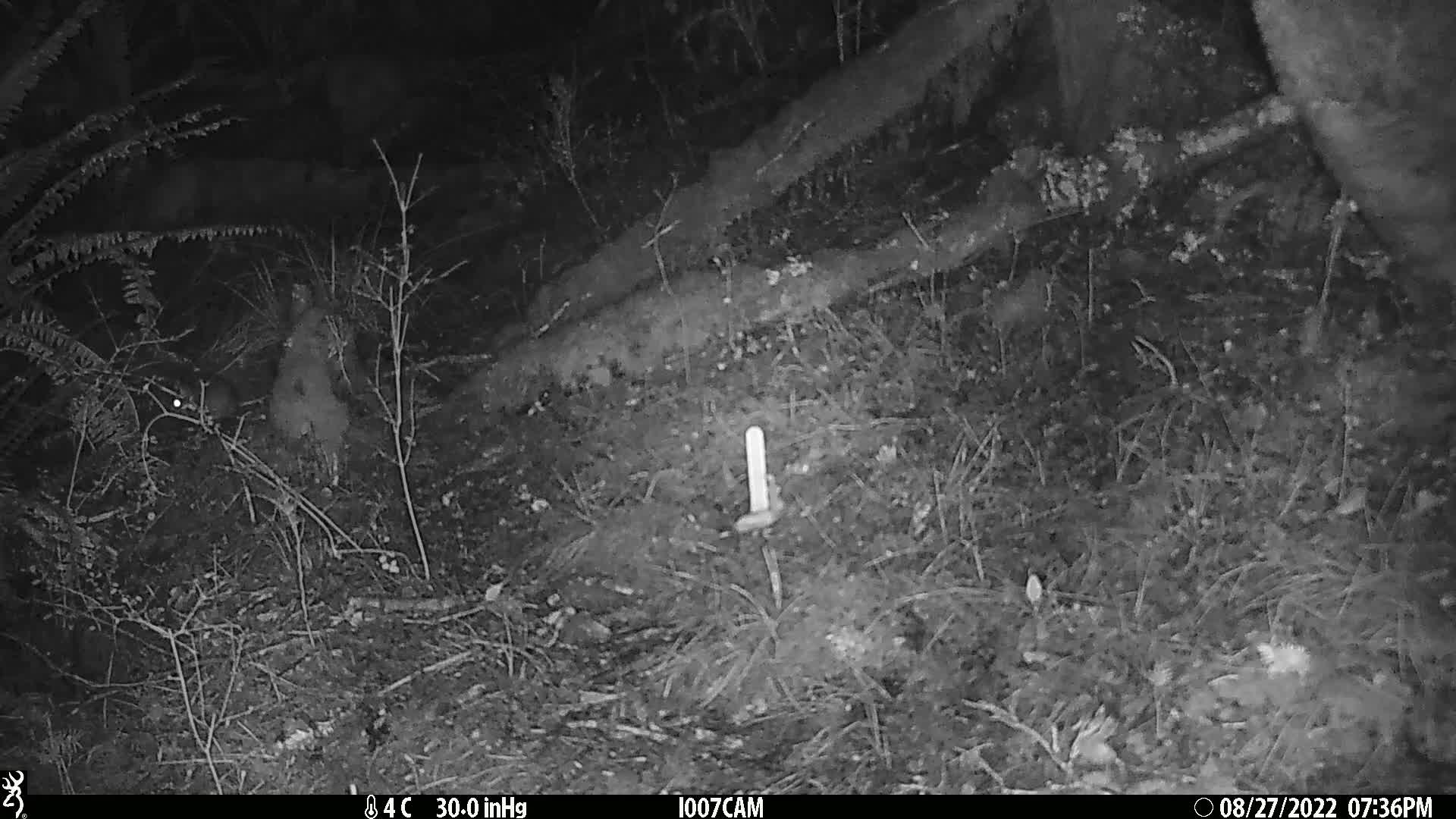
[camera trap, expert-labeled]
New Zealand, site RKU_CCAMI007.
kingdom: Animalia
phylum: Chordata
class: Mammalia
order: Rodentia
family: Muridae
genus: Rattus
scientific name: Rattus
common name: rat